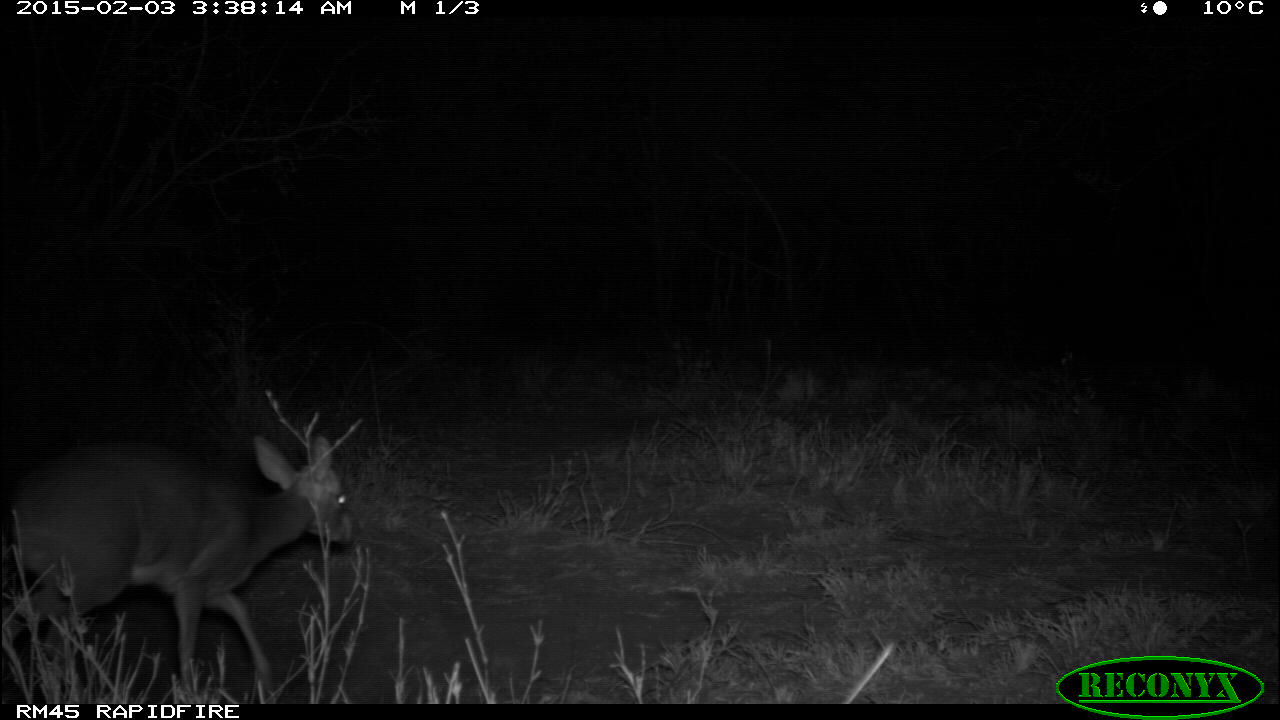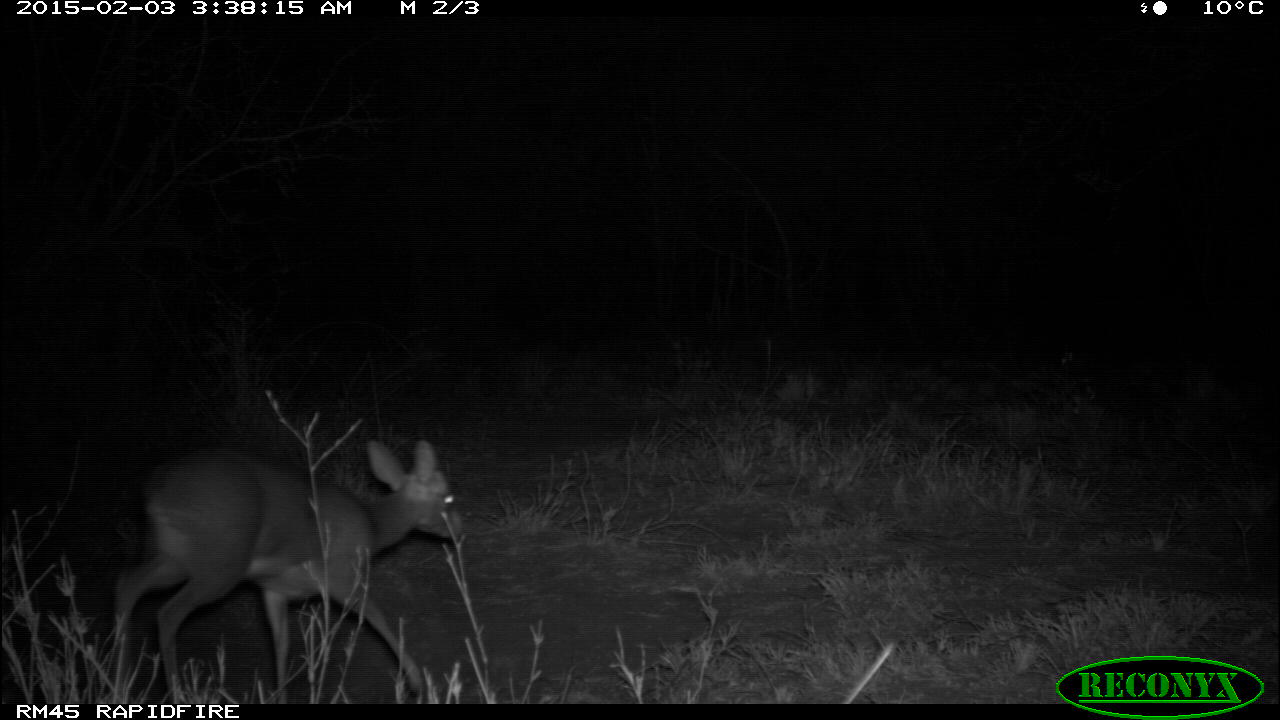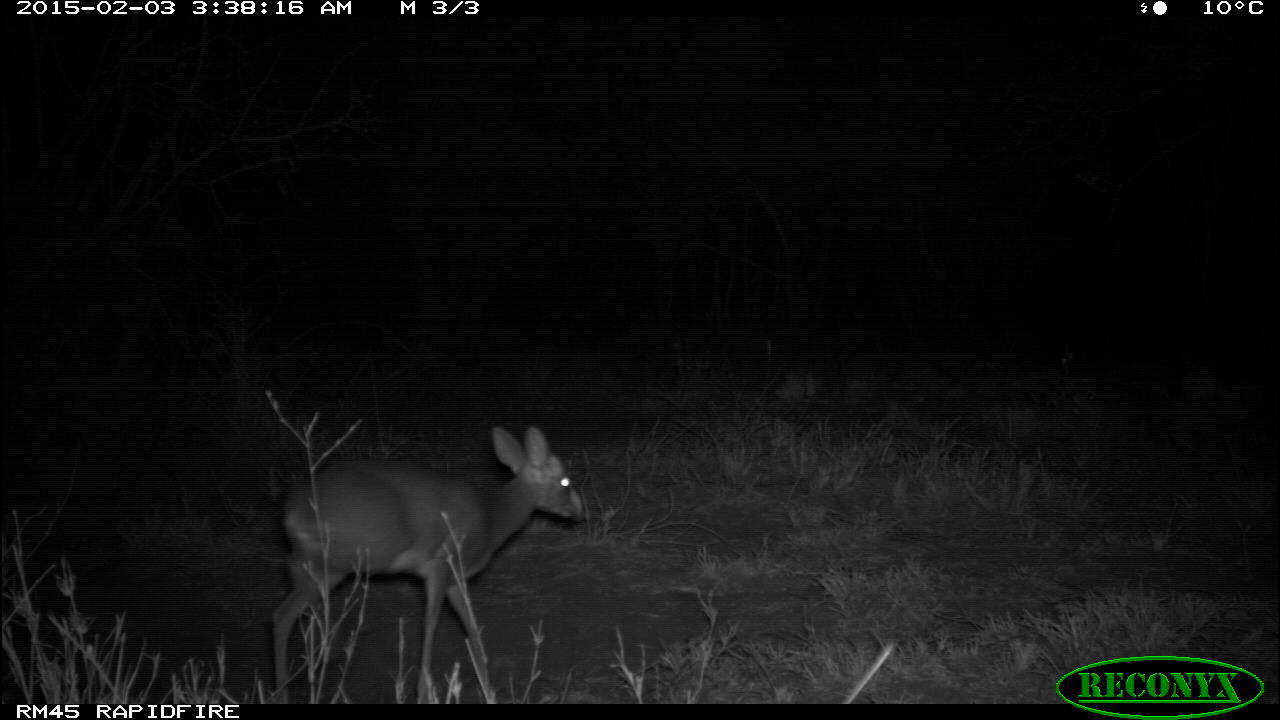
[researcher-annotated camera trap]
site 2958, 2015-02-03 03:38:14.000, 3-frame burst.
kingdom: Animalia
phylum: Chordata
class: Mammalia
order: Artiodactyla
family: Bovidae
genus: Madoqua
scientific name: Madoqua guentheri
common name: günther's dik-dik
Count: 1.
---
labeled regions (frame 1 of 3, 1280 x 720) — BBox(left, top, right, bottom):
madoqua guentheri: BBox(2, 435, 350, 705)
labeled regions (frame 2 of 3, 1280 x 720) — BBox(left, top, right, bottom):
madoqua guentheri: BBox(110, 437, 465, 704)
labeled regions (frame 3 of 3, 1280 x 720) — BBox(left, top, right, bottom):
madoqua guentheri: BBox(274, 425, 586, 703)